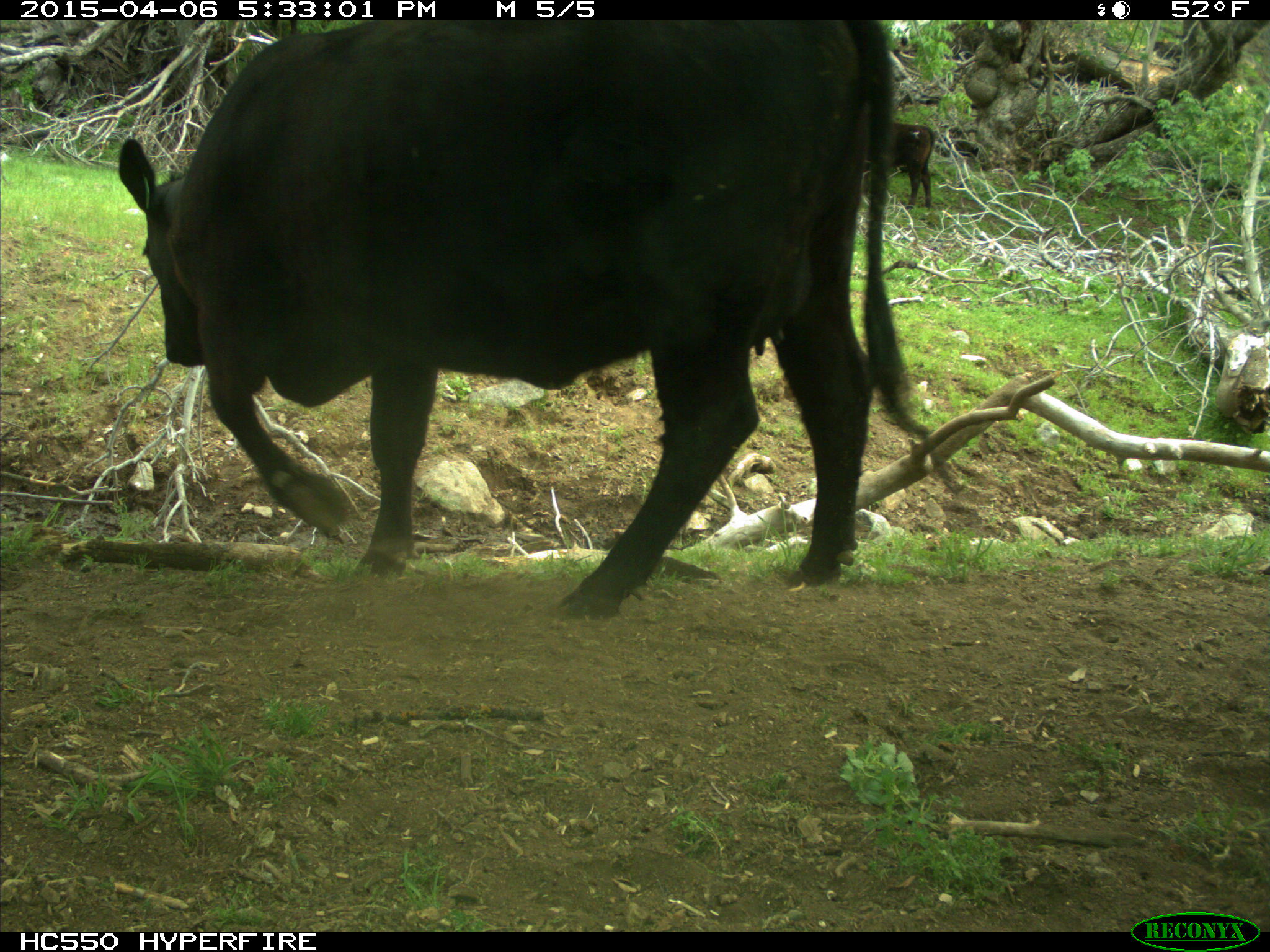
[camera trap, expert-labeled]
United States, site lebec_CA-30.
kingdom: Animalia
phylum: Chordata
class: Mammalia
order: Artiodactyla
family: Bovidae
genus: Bos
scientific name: Bos taurus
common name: domestic cow